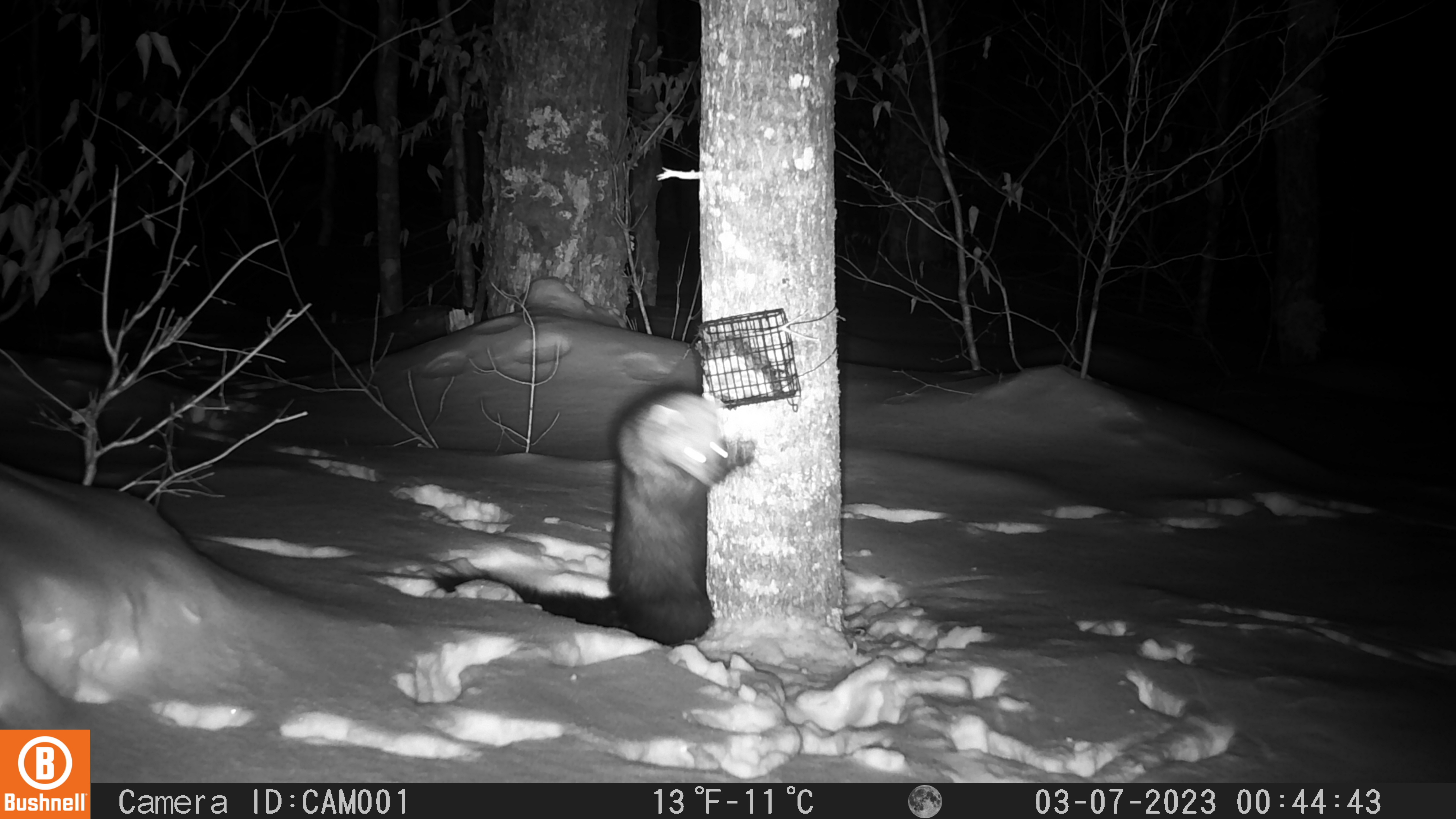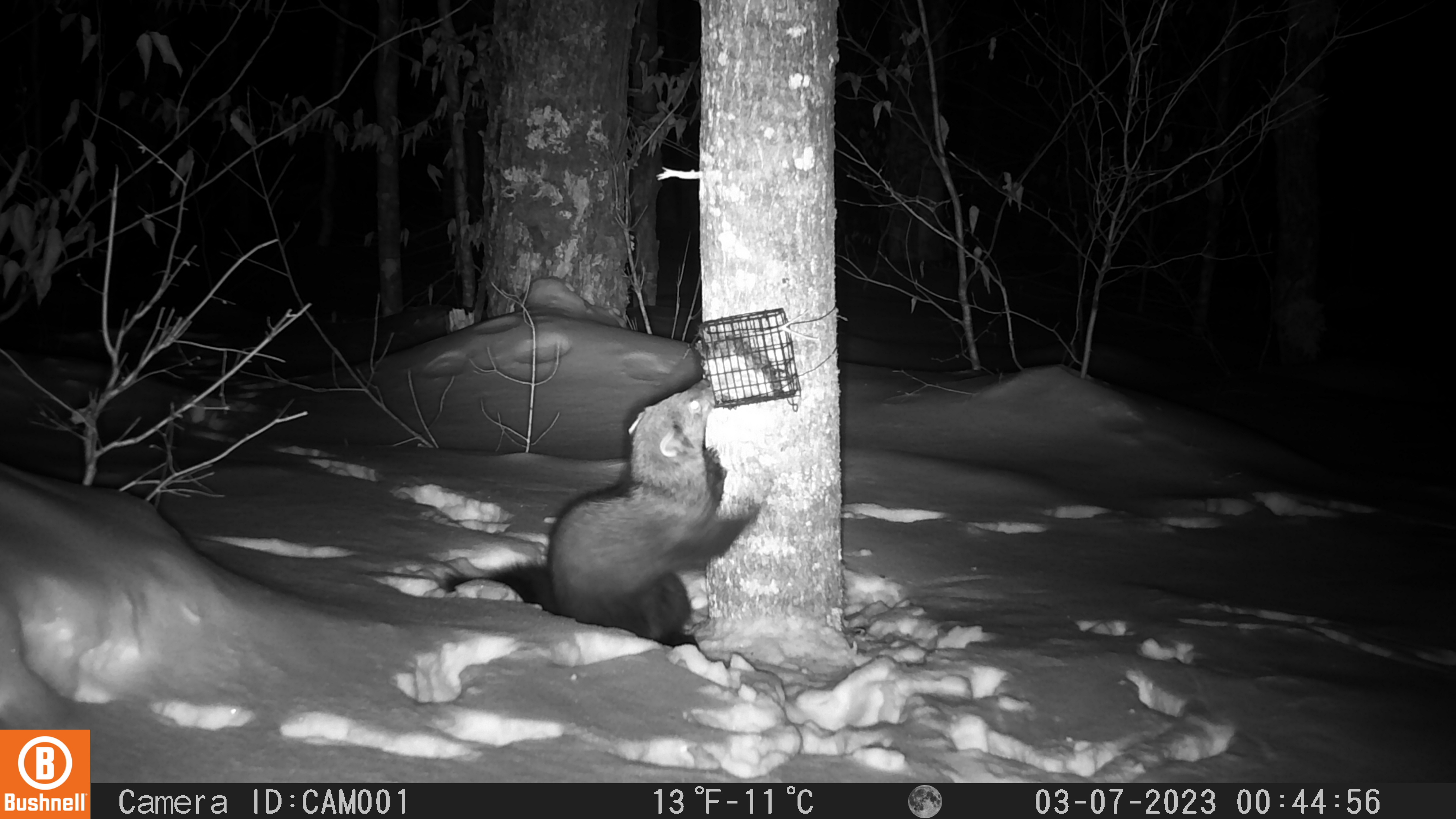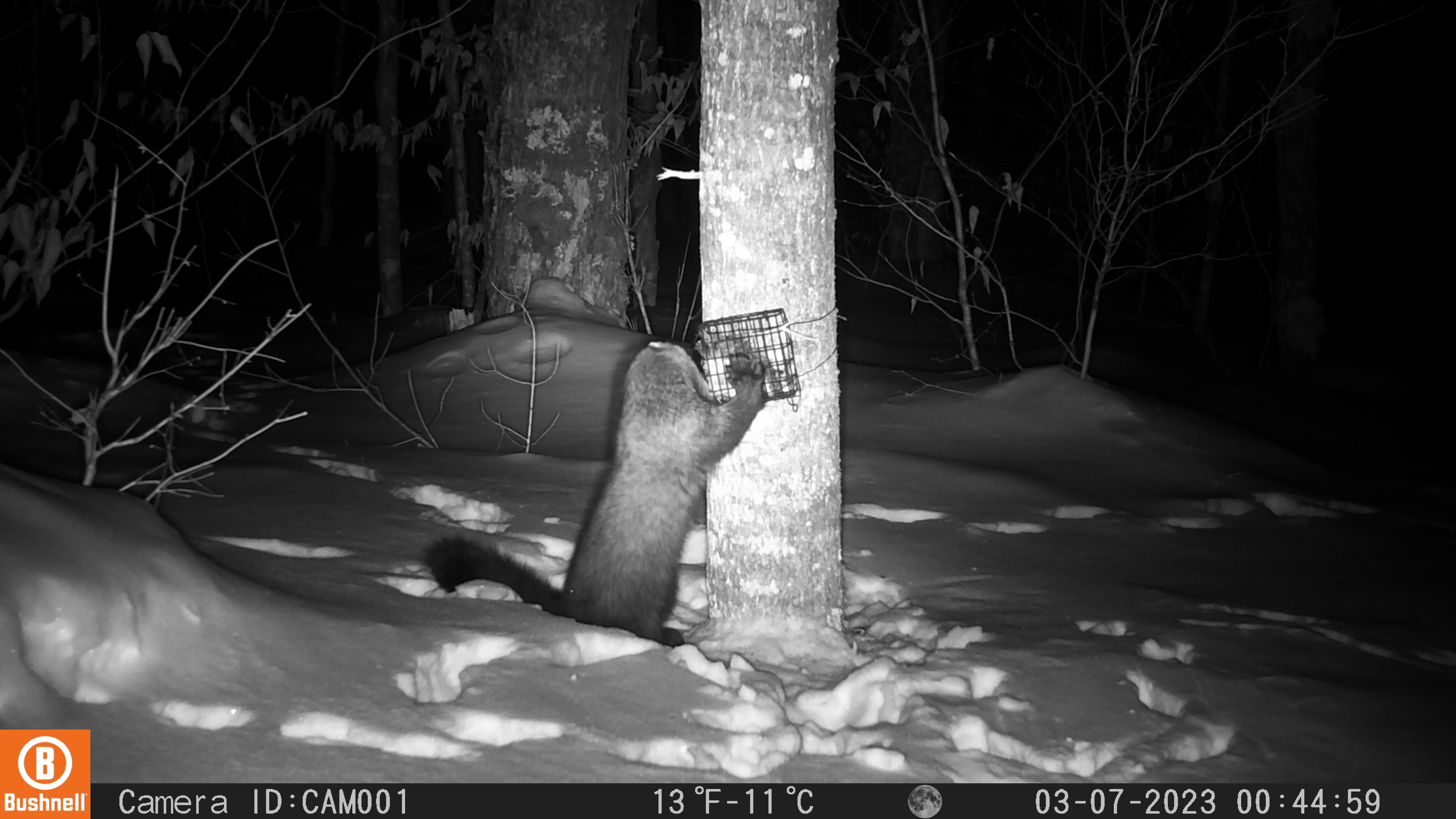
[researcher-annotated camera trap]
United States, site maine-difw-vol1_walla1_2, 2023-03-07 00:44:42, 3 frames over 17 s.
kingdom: Animalia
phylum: Chordata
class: Mammalia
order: Carnivora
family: Mustelidae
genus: Pekania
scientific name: Pekania pennanti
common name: fisher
Fisher (Pekania pennanti).